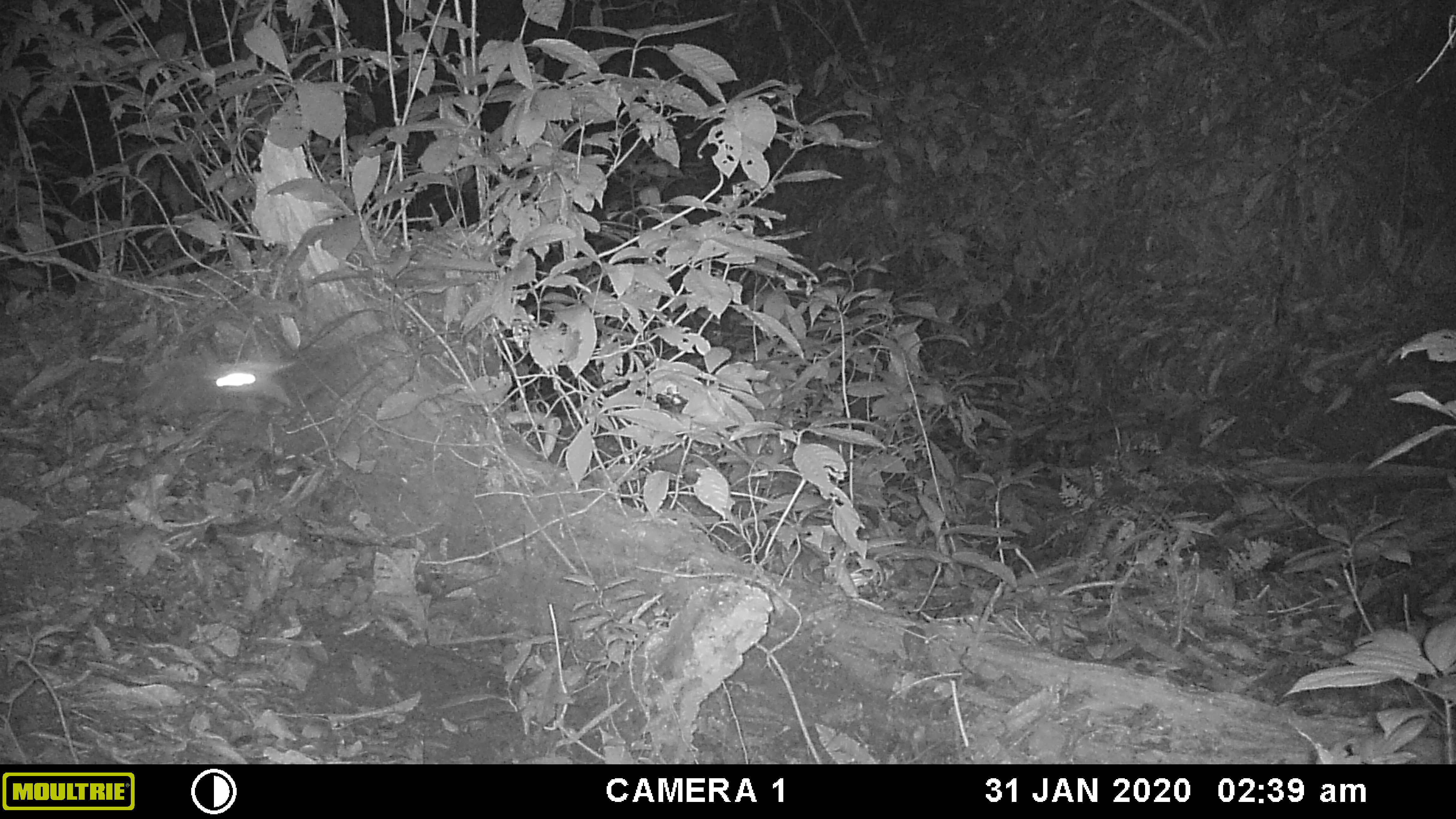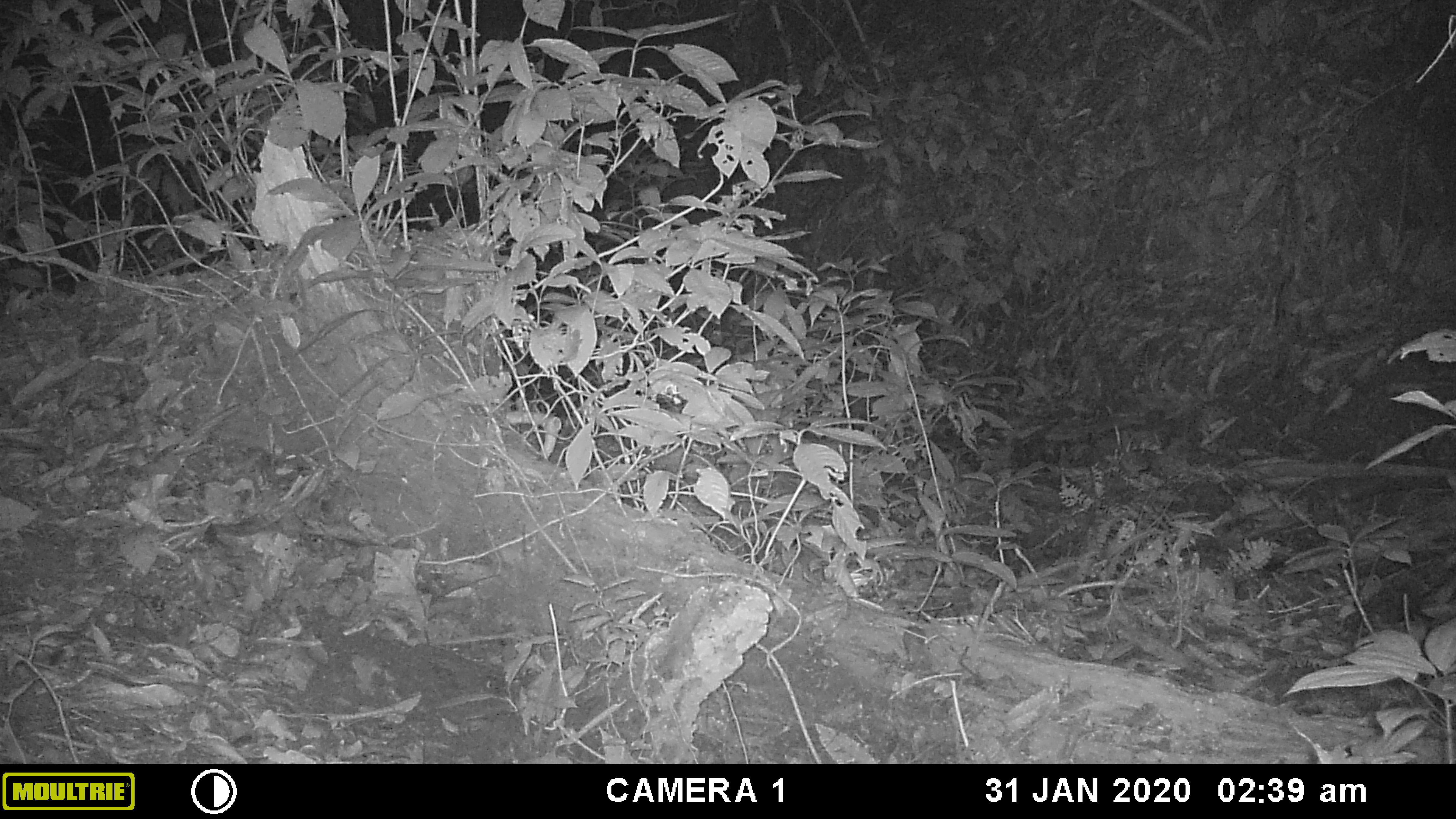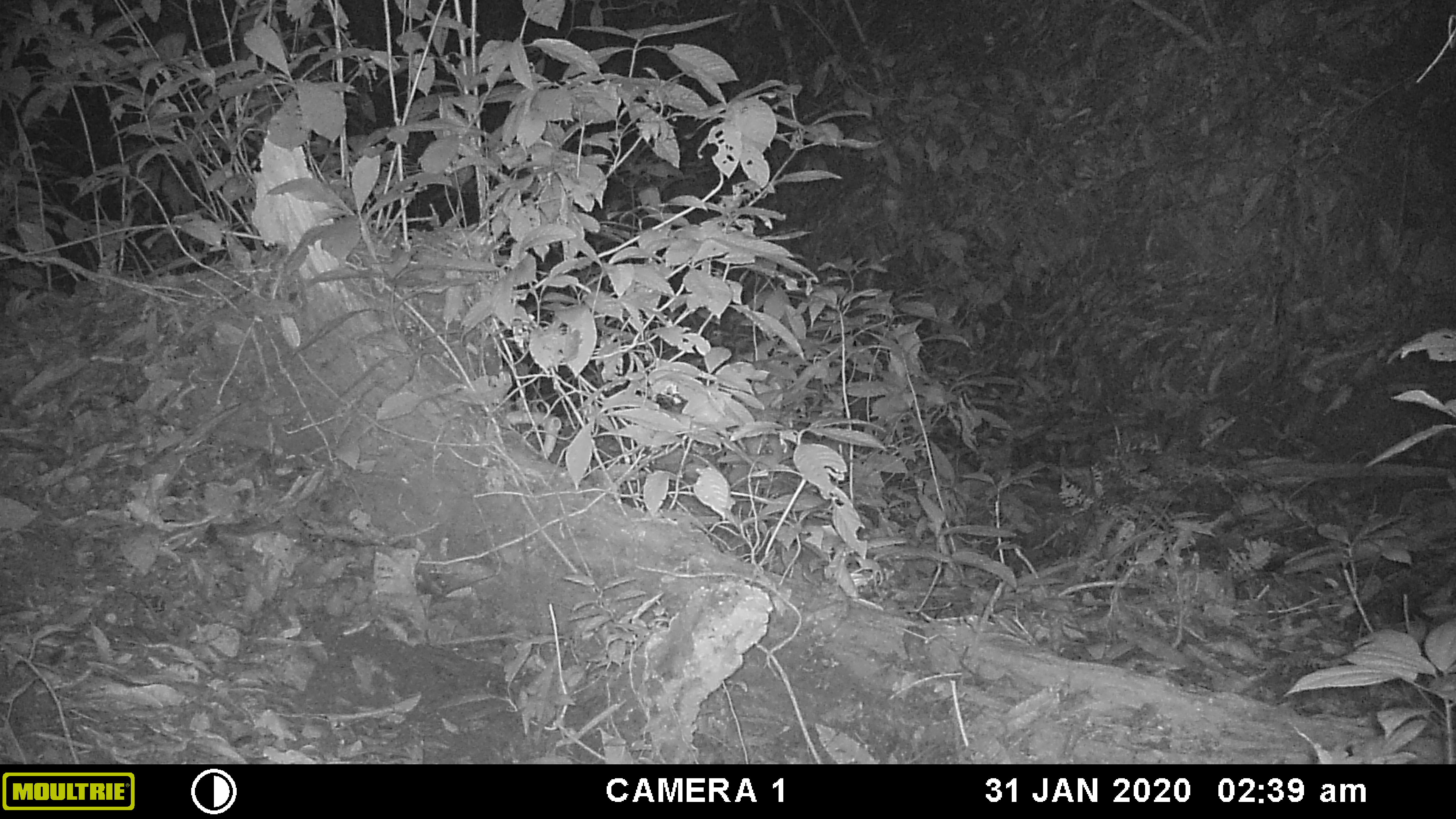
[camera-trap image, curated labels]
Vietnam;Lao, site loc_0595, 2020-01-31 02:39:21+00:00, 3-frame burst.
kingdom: Animalia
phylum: Arthropoda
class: Insecta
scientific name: Insecta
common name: insect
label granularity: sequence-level